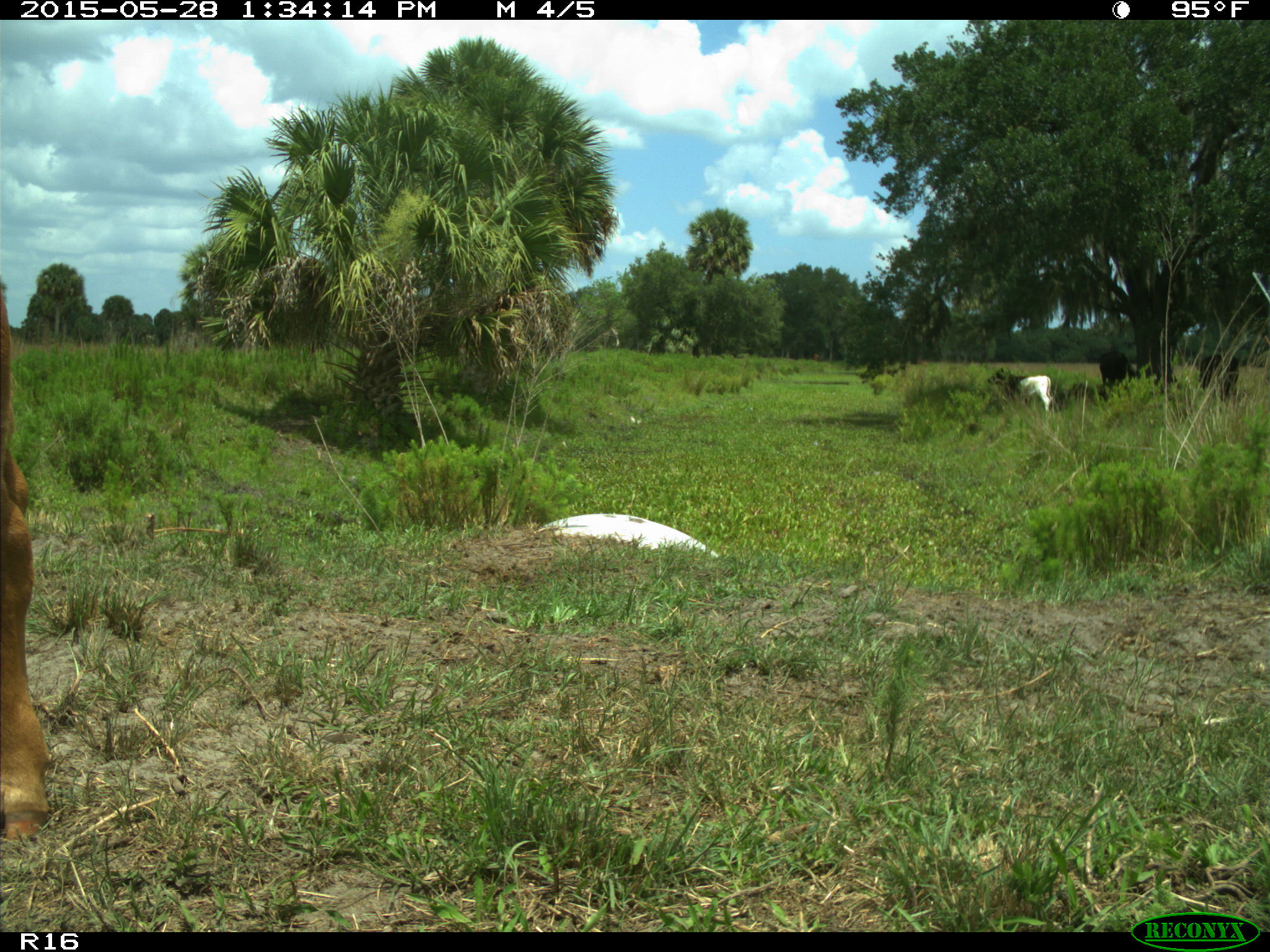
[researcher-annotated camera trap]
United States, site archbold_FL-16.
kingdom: Animalia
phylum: Chordata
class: Mammalia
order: Artiodactyla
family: Bovidae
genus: Bos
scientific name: Bos taurus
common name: domestic cow